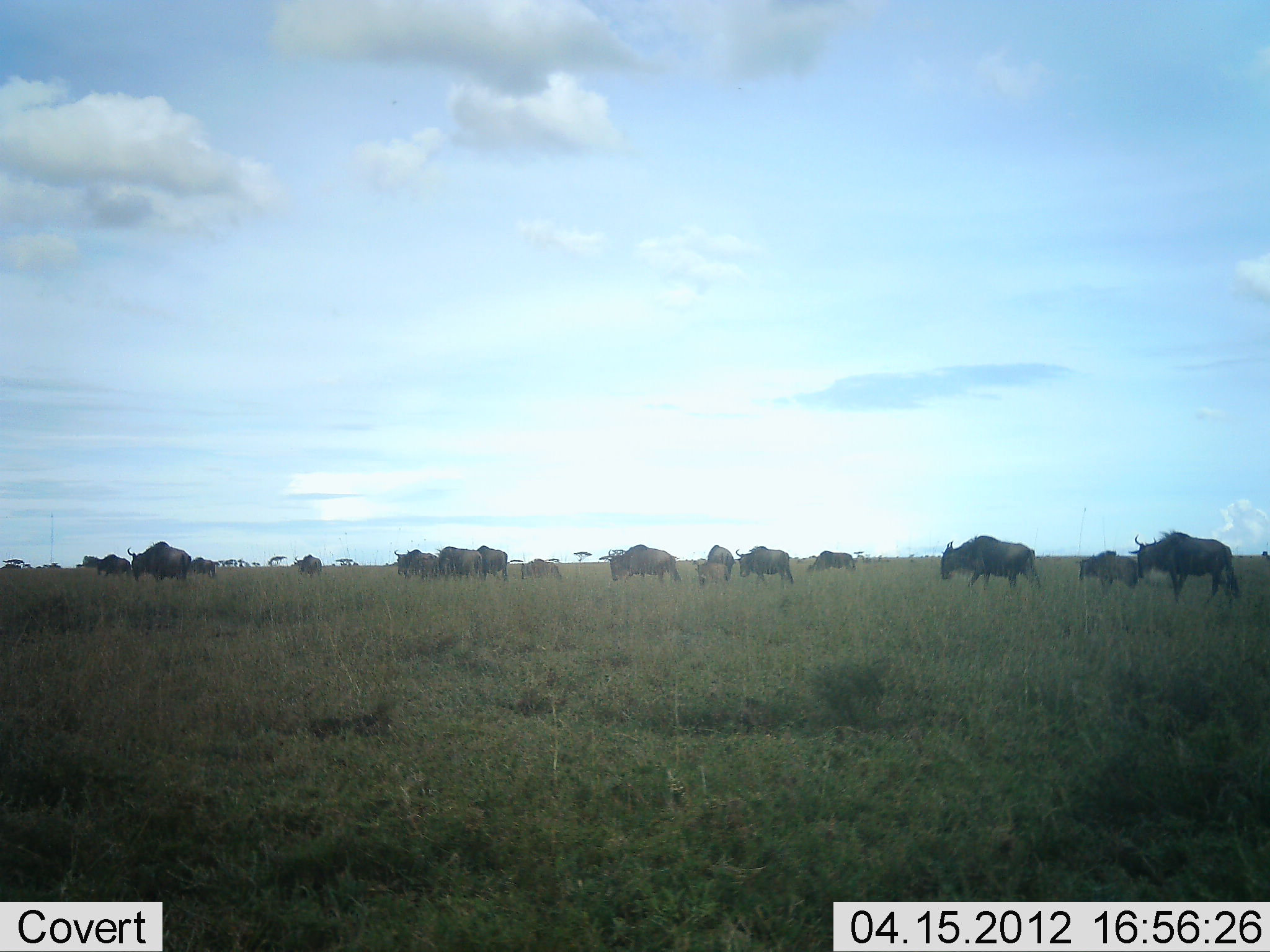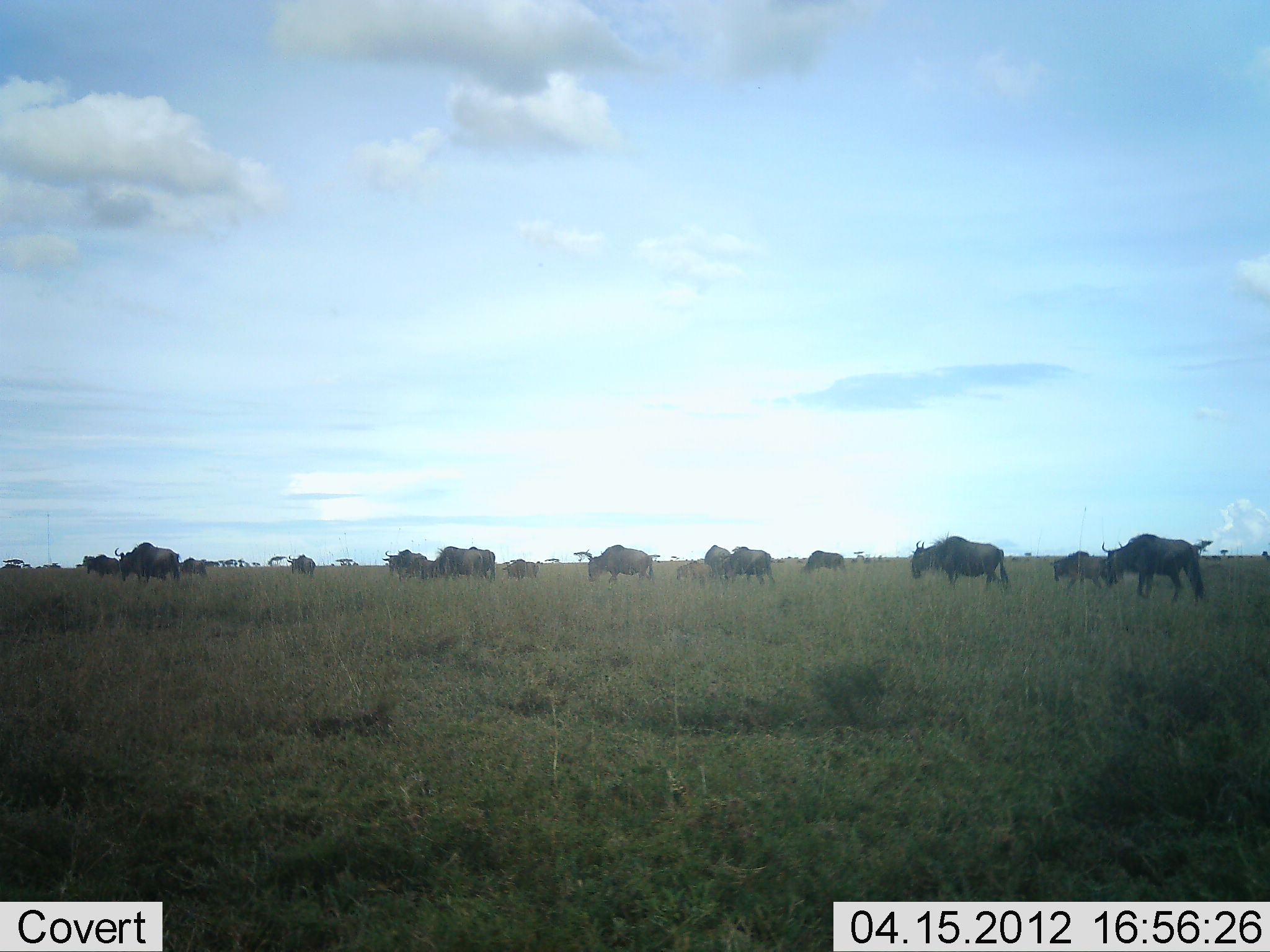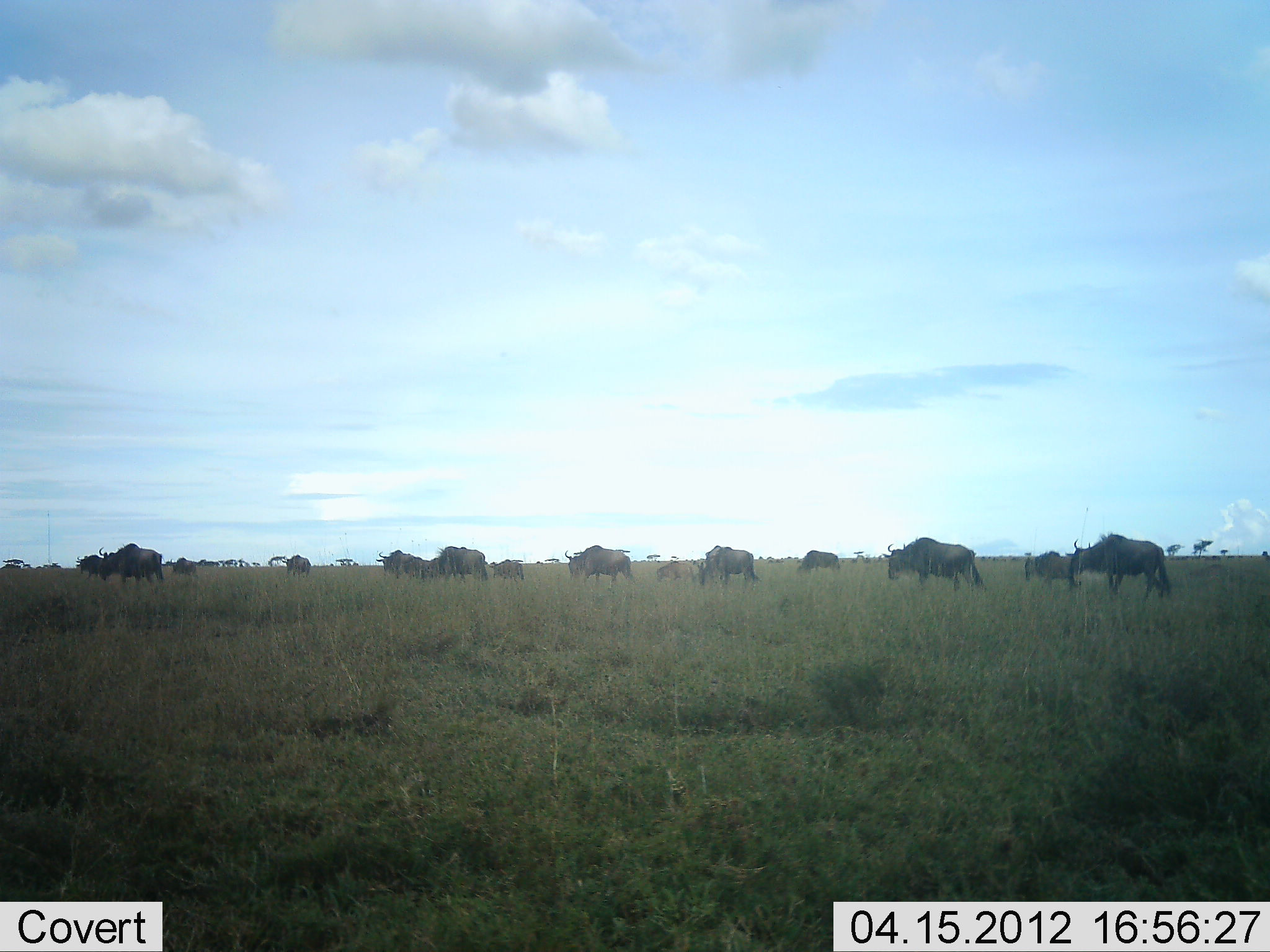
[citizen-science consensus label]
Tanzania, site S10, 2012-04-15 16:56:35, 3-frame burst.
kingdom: Animalia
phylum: Chordata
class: Mammalia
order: Artiodactyla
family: Bovidae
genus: Connochaetes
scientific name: Connochaetes taurinus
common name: blue wildebeest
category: wildebeest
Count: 11-50.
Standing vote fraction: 17%.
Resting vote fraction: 0%.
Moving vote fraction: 83%.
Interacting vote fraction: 0%.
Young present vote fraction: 25%.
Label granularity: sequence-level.